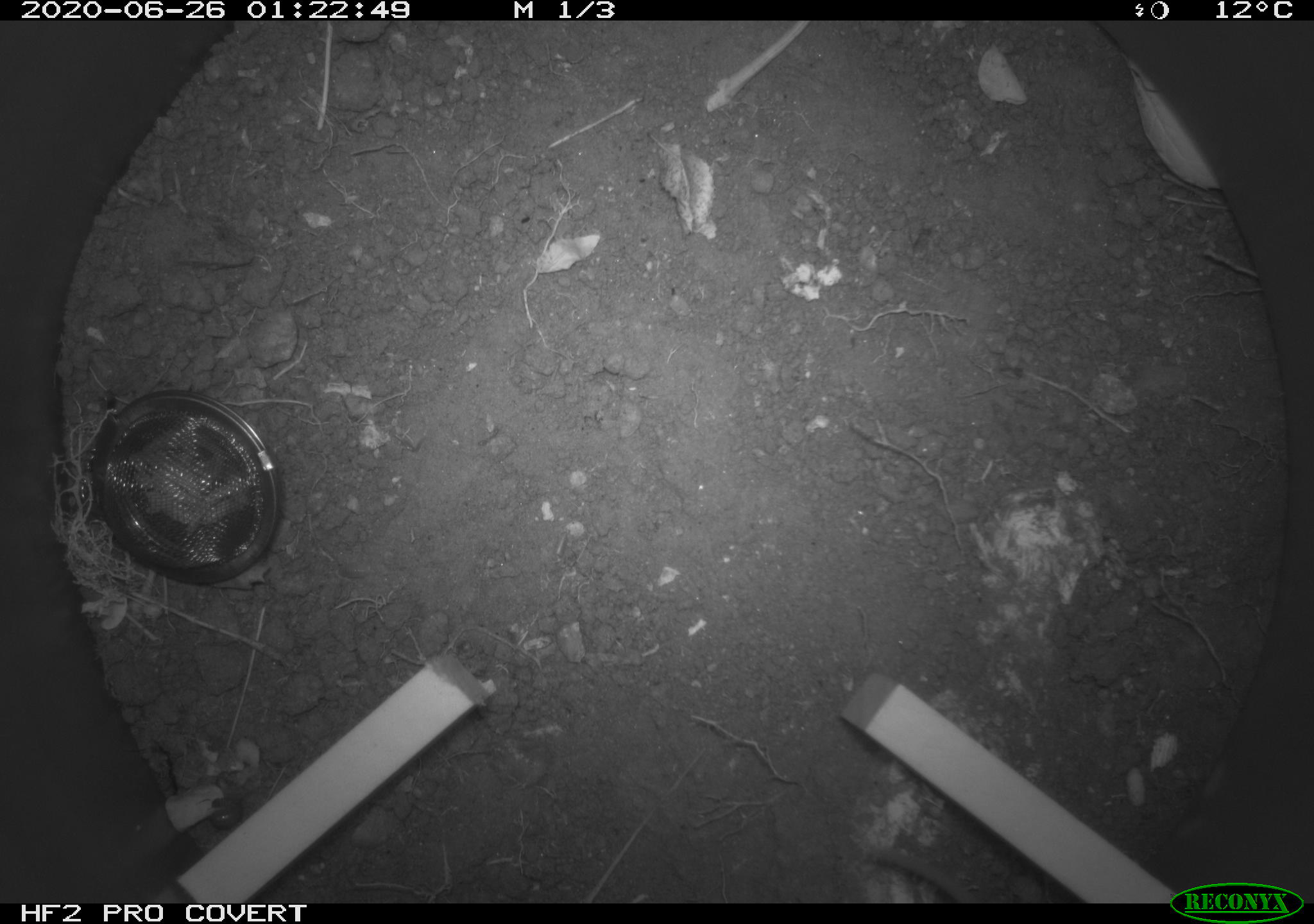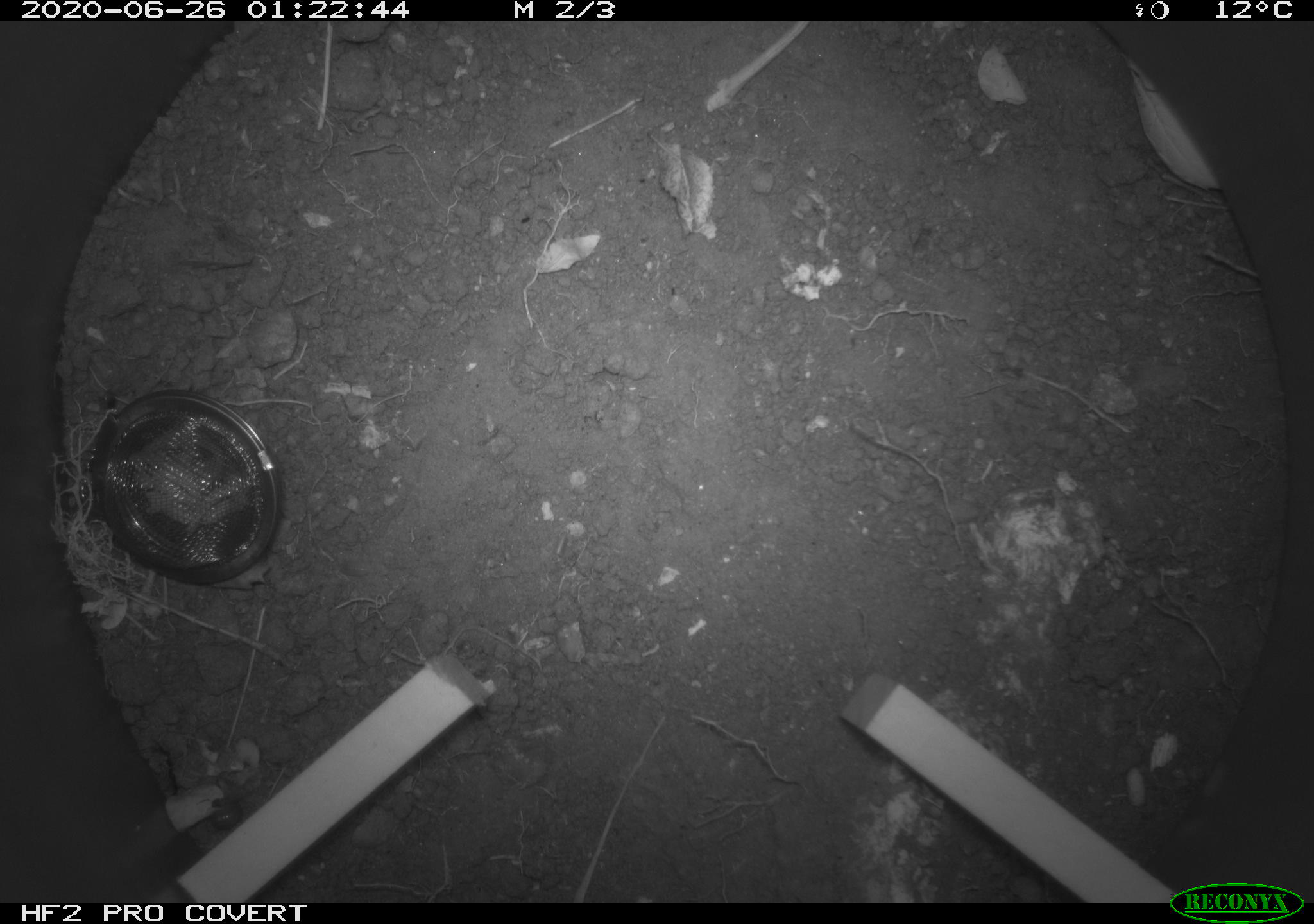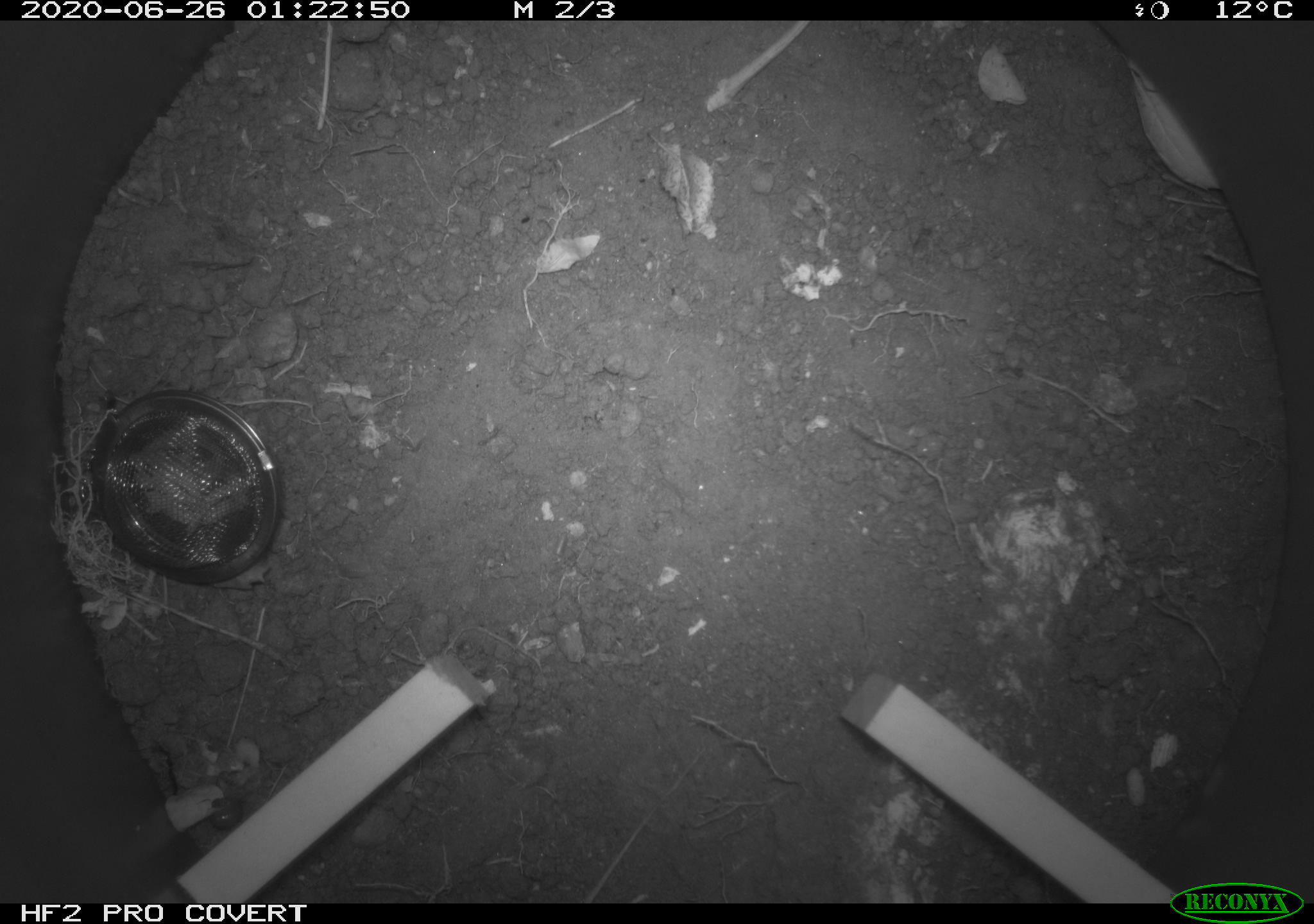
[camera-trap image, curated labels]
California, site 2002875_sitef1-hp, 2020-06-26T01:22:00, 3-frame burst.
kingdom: Animalia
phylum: Chordata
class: Mammalia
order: Rodentia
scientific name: Rodentia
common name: rodent